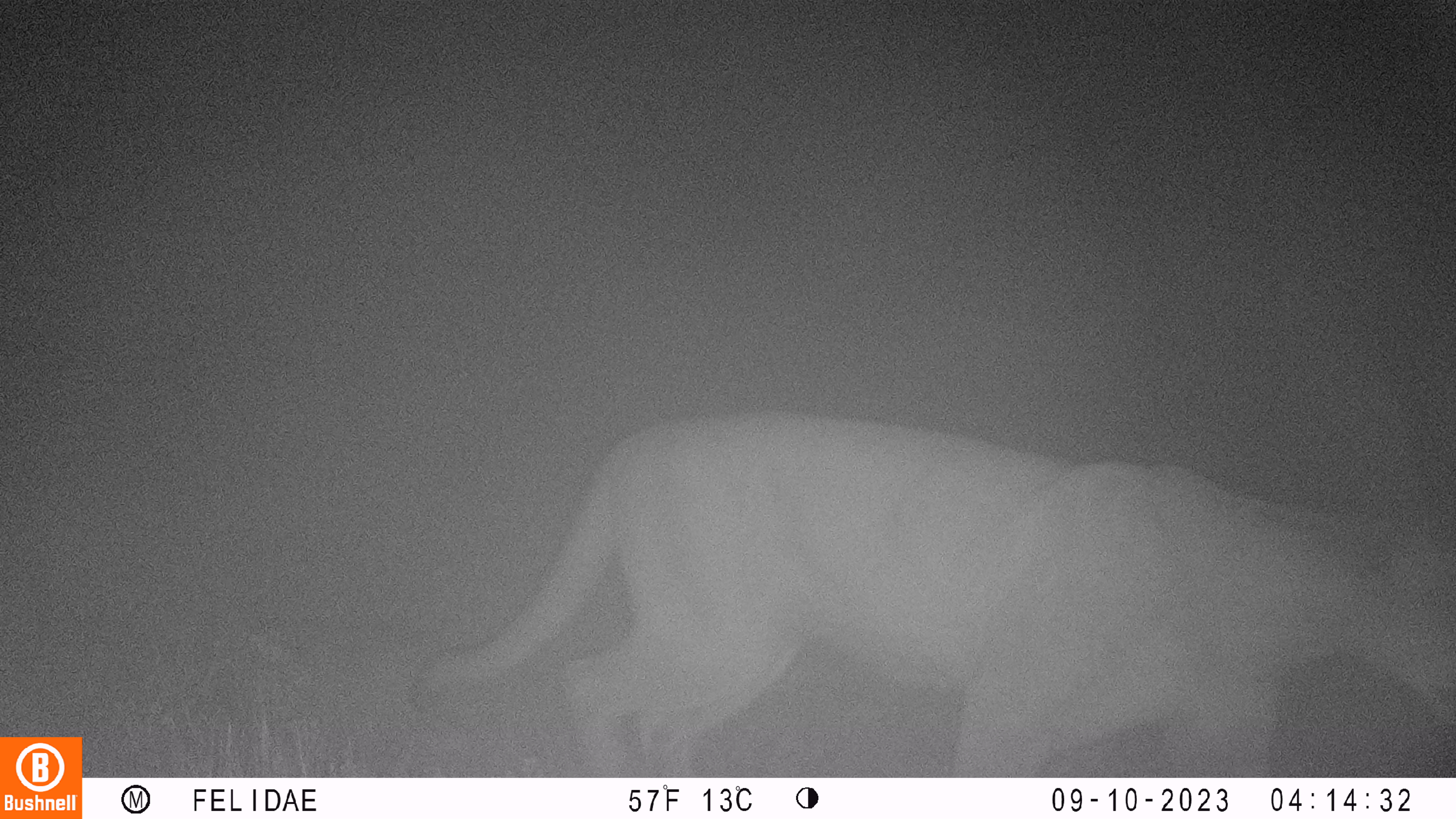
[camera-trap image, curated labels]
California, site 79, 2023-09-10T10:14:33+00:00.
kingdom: Animalia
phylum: Chordata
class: Mammalia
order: Carnivora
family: Felidae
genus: Puma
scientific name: Puma concolor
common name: puma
Puma (Puma concolor).